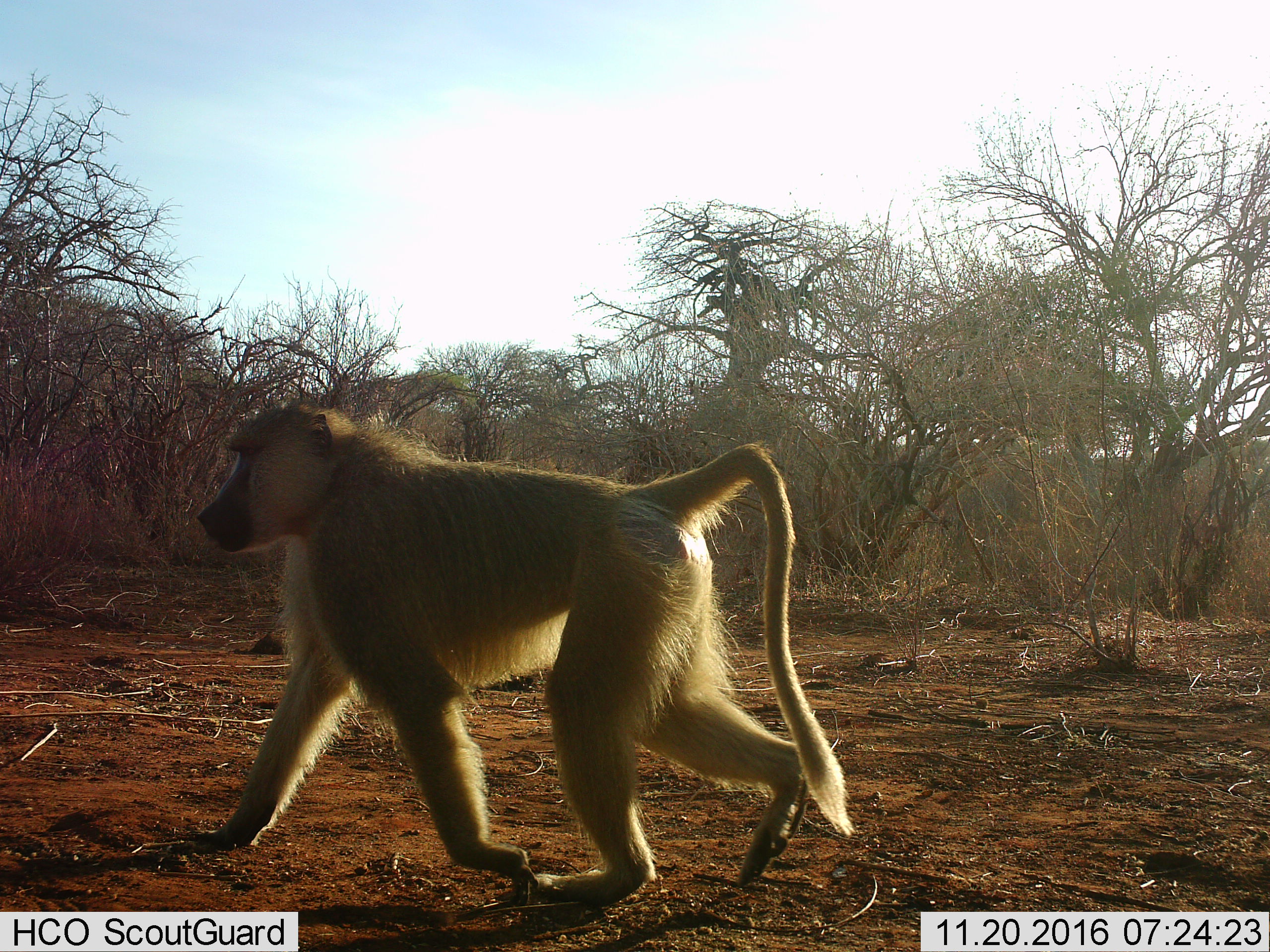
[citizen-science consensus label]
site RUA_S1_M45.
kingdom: Animalia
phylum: Chordata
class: Mammalia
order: Primates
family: Cercopithecidae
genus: Papio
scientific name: Papio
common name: baboon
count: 1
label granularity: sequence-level